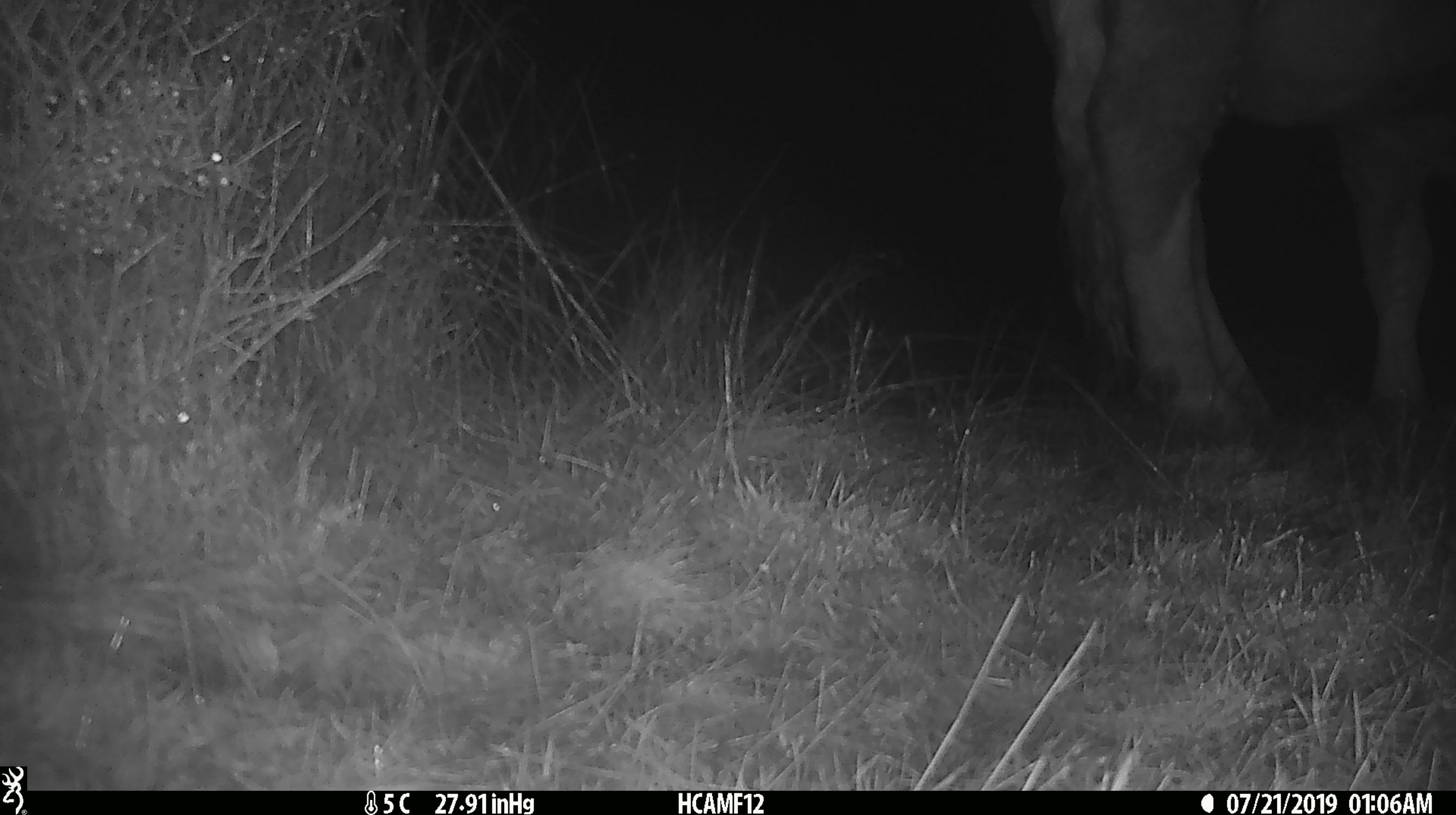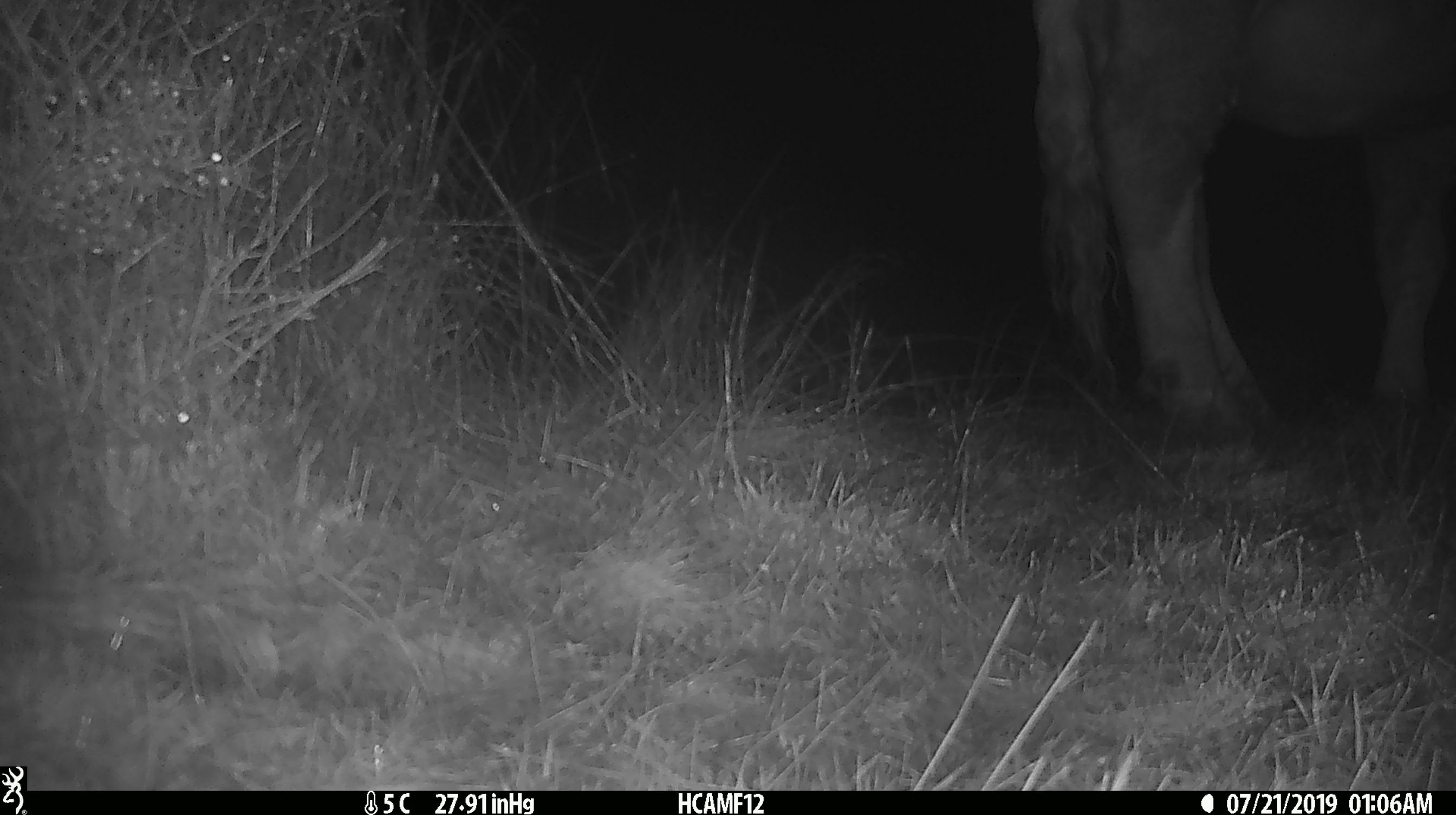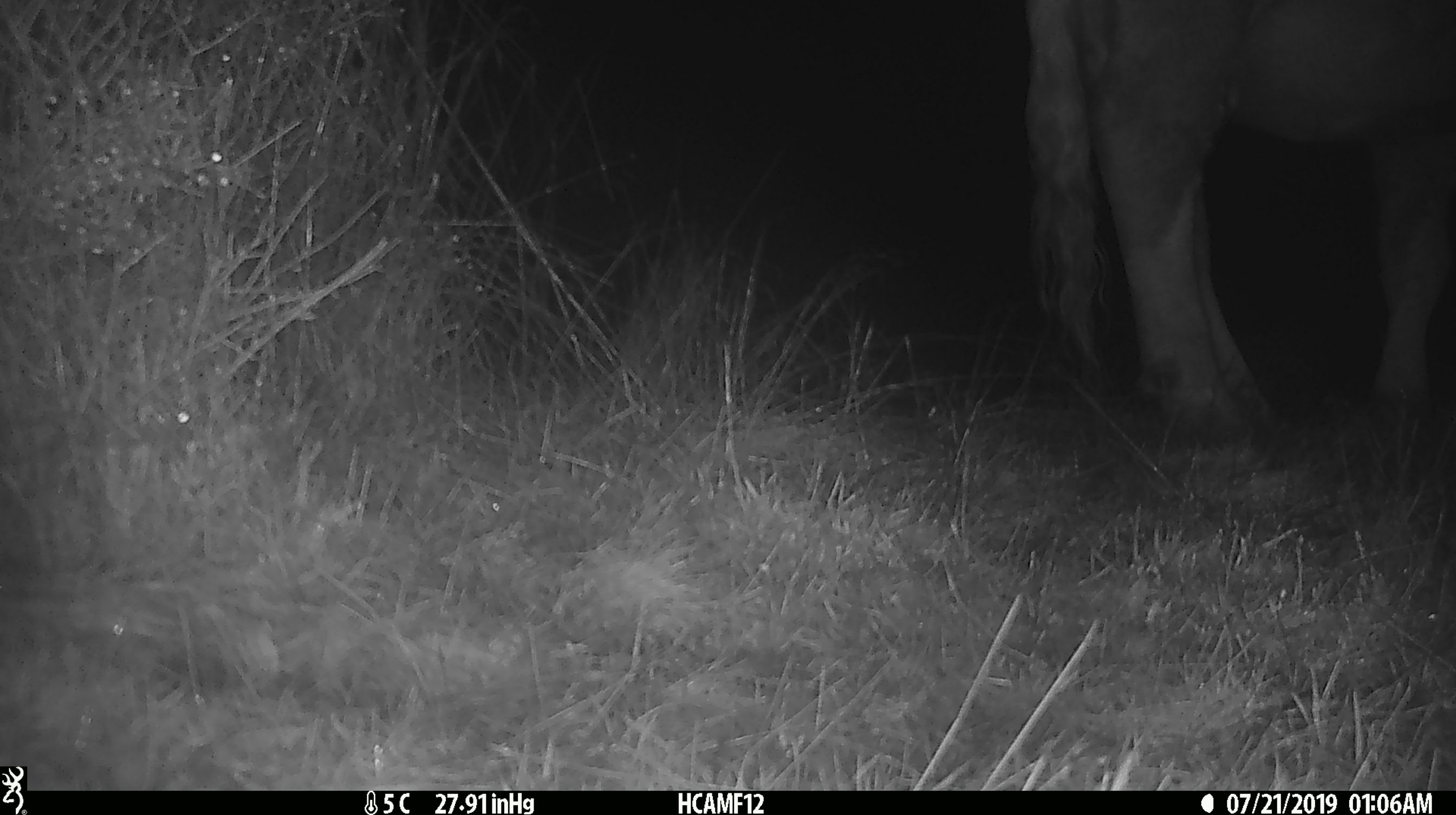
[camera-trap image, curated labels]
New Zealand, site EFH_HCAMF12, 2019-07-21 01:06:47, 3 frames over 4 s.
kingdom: Animalia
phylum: Chordata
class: Mammalia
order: Artiodactyla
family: Bovidae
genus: Bos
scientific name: Bos taurus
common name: domestic cow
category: cow